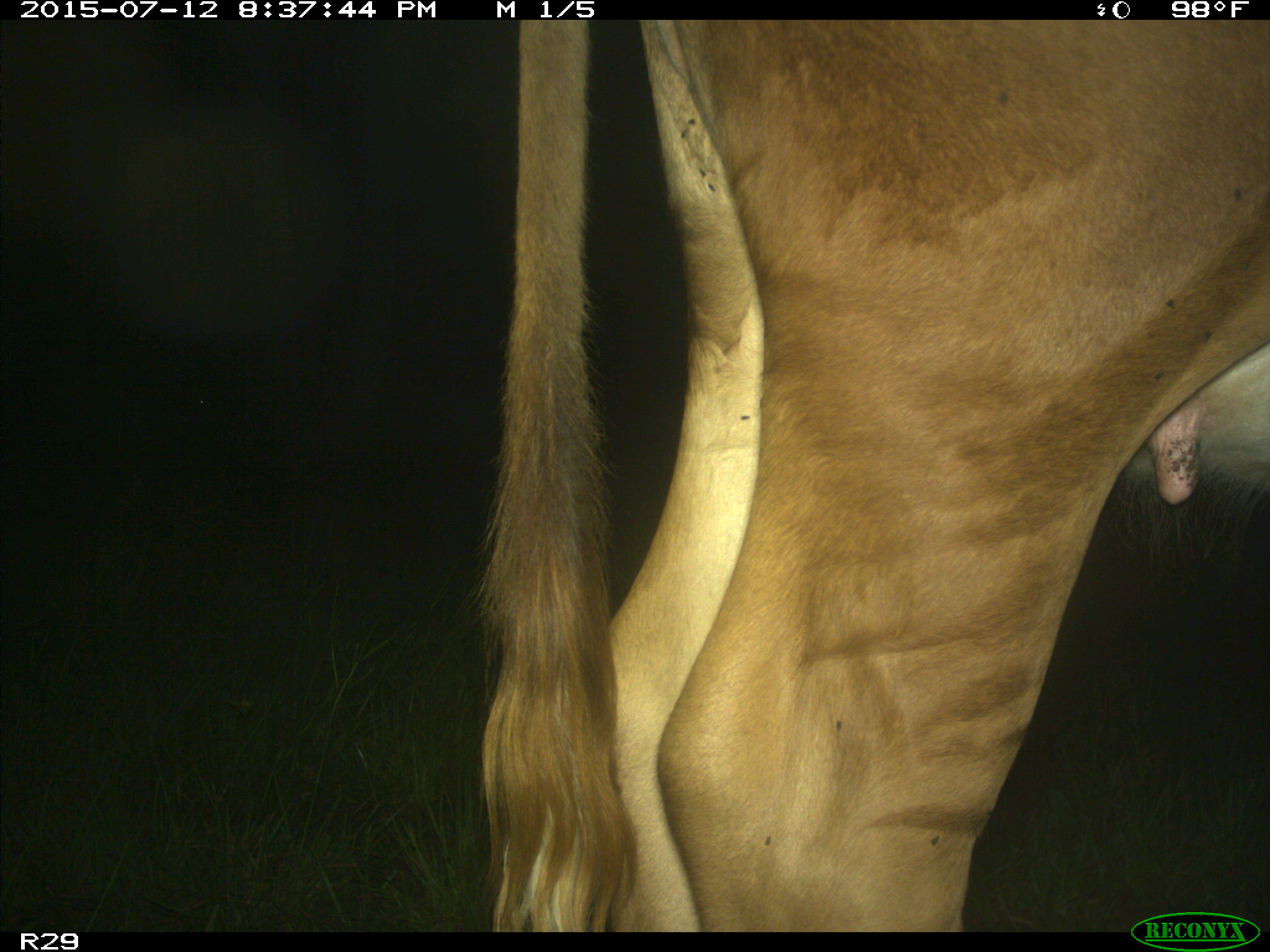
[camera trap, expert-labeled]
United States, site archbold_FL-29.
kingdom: Animalia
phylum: Chordata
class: Mammalia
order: Artiodactyla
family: Bovidae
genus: Bos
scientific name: Bos taurus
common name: domestic cow